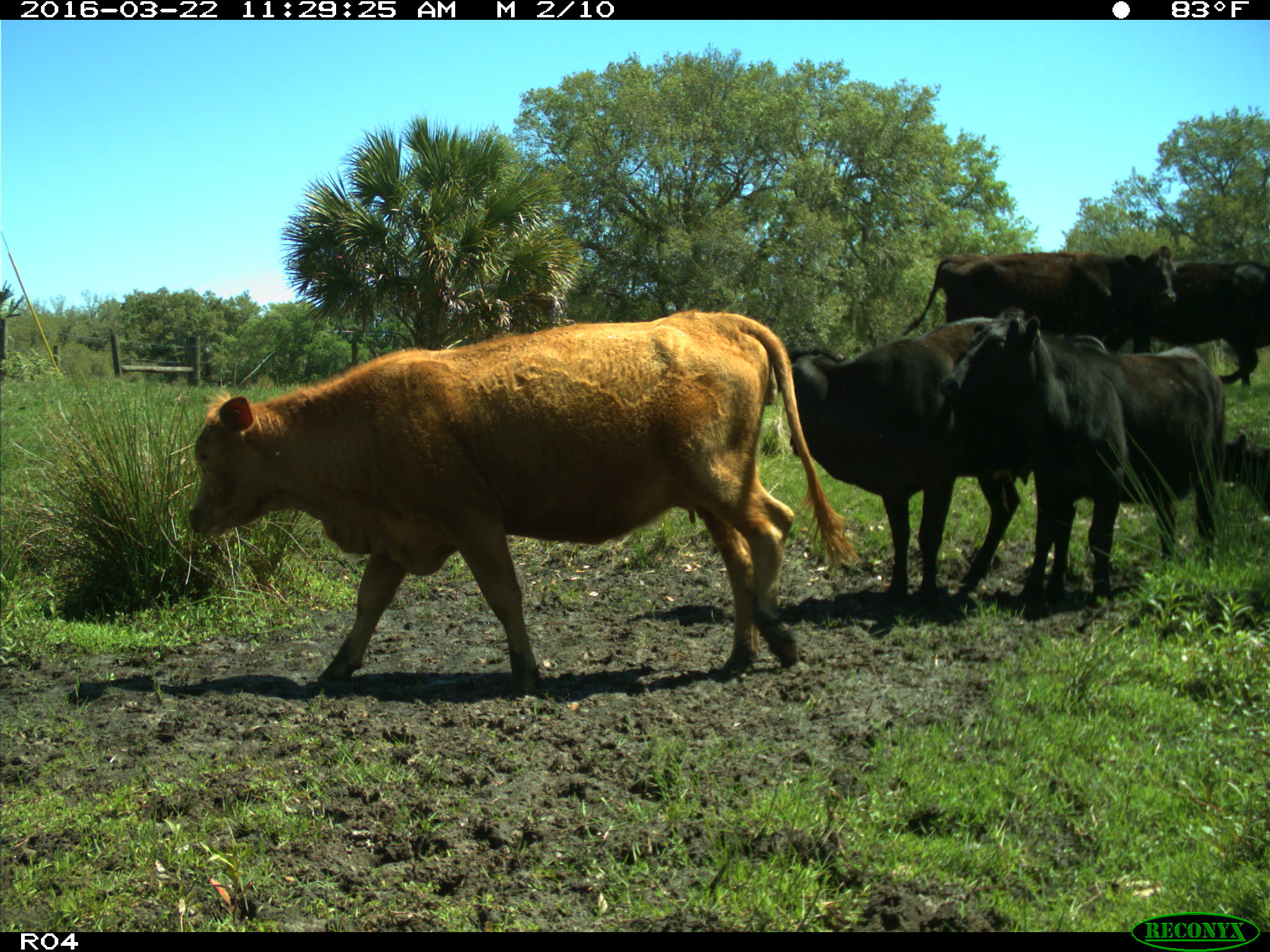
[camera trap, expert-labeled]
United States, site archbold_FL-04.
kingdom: Animalia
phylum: Chordata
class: Mammalia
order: Artiodactyla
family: Bovidae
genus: Bos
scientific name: Bos taurus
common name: domestic cow